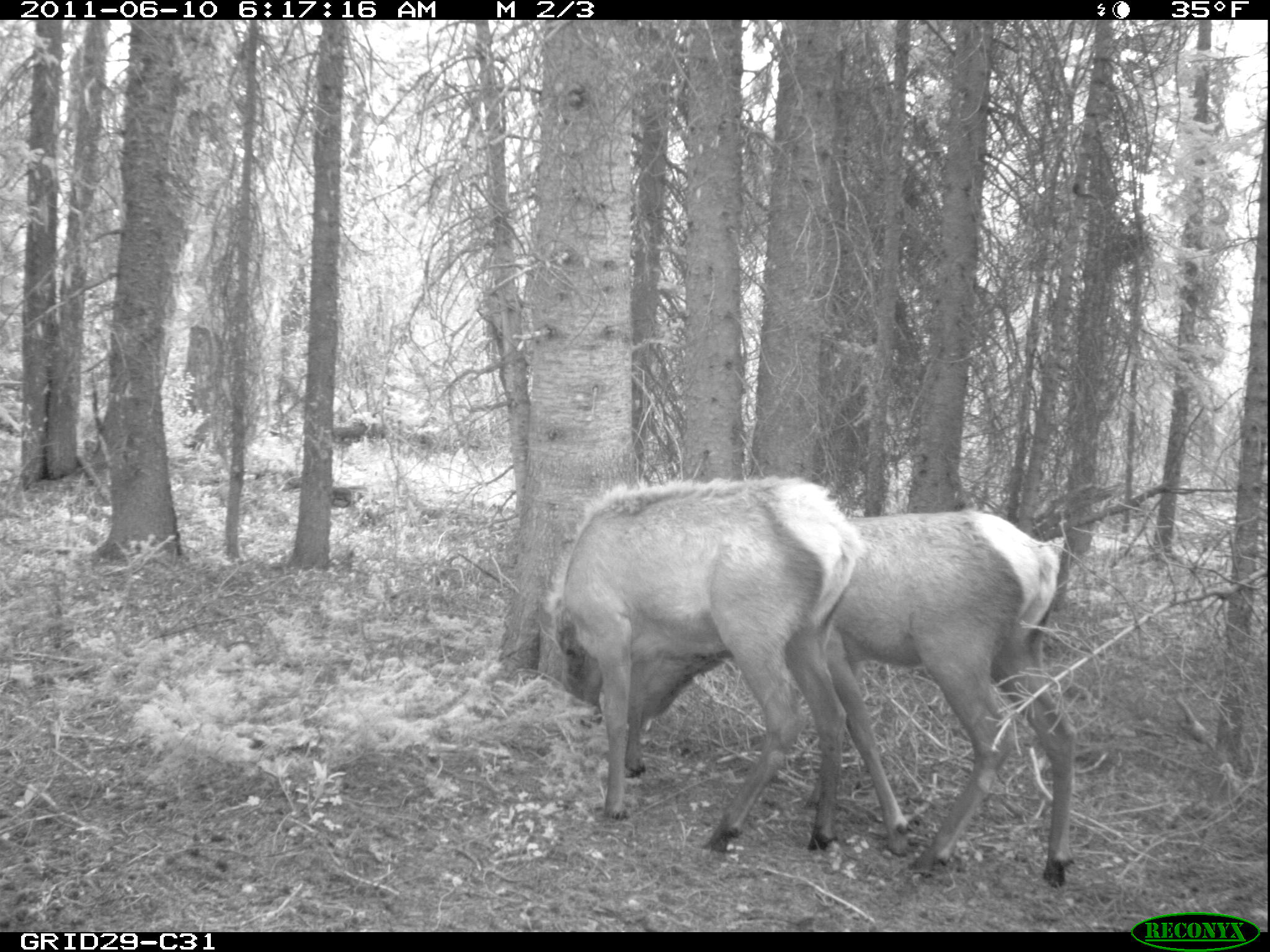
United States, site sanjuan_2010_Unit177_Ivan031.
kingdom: Animalia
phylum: Chordata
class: Mammalia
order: Artiodactyla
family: Cervidae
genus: Cervus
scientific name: Cervus elaphus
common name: red deer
Cervus elaphus (red deer).